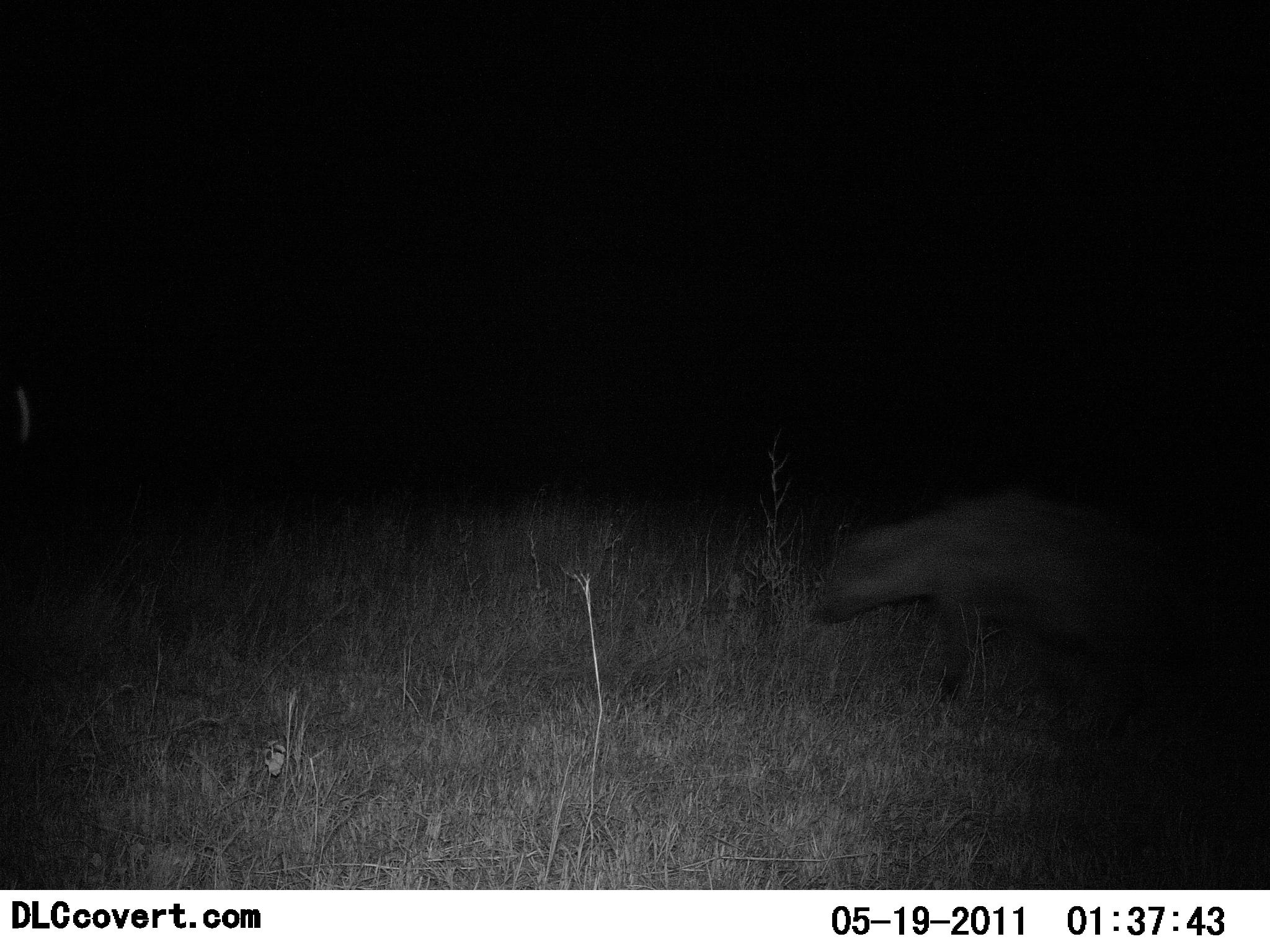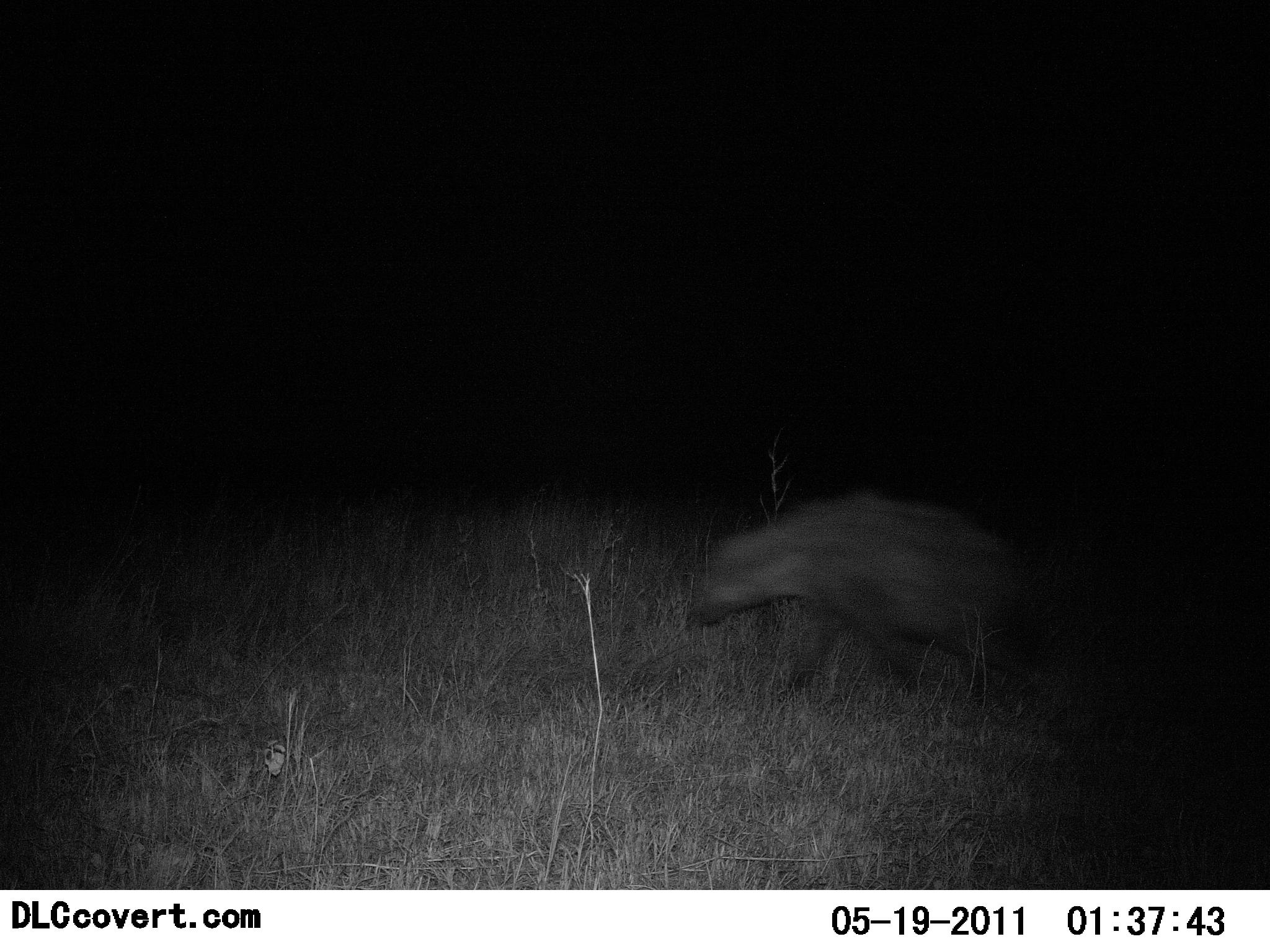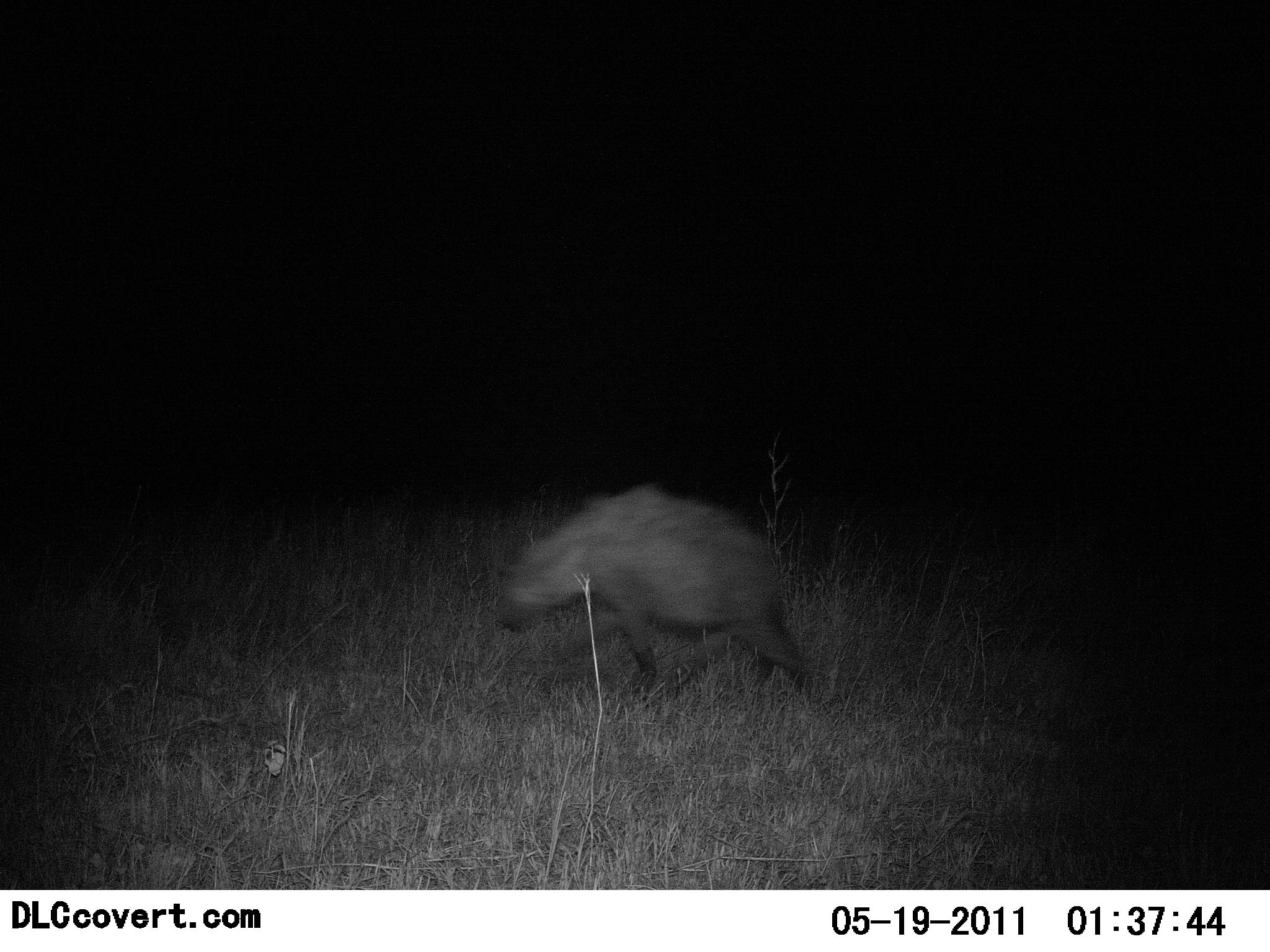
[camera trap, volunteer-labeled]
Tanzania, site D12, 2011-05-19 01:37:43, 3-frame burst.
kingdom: Animalia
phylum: Chordata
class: Mammalia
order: Carnivora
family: Hyaenidae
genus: Crocuta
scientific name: Crocuta crocuta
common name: spotted hyena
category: hyenaspotted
Hyenaspotted (spotted hyena) (Crocuta crocuta), count 1. Behavior (volunteer vote fractions): standing 0%, resting 0%, moving 100%, interacting 0%. Young present (vote fraction): 0%. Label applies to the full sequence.